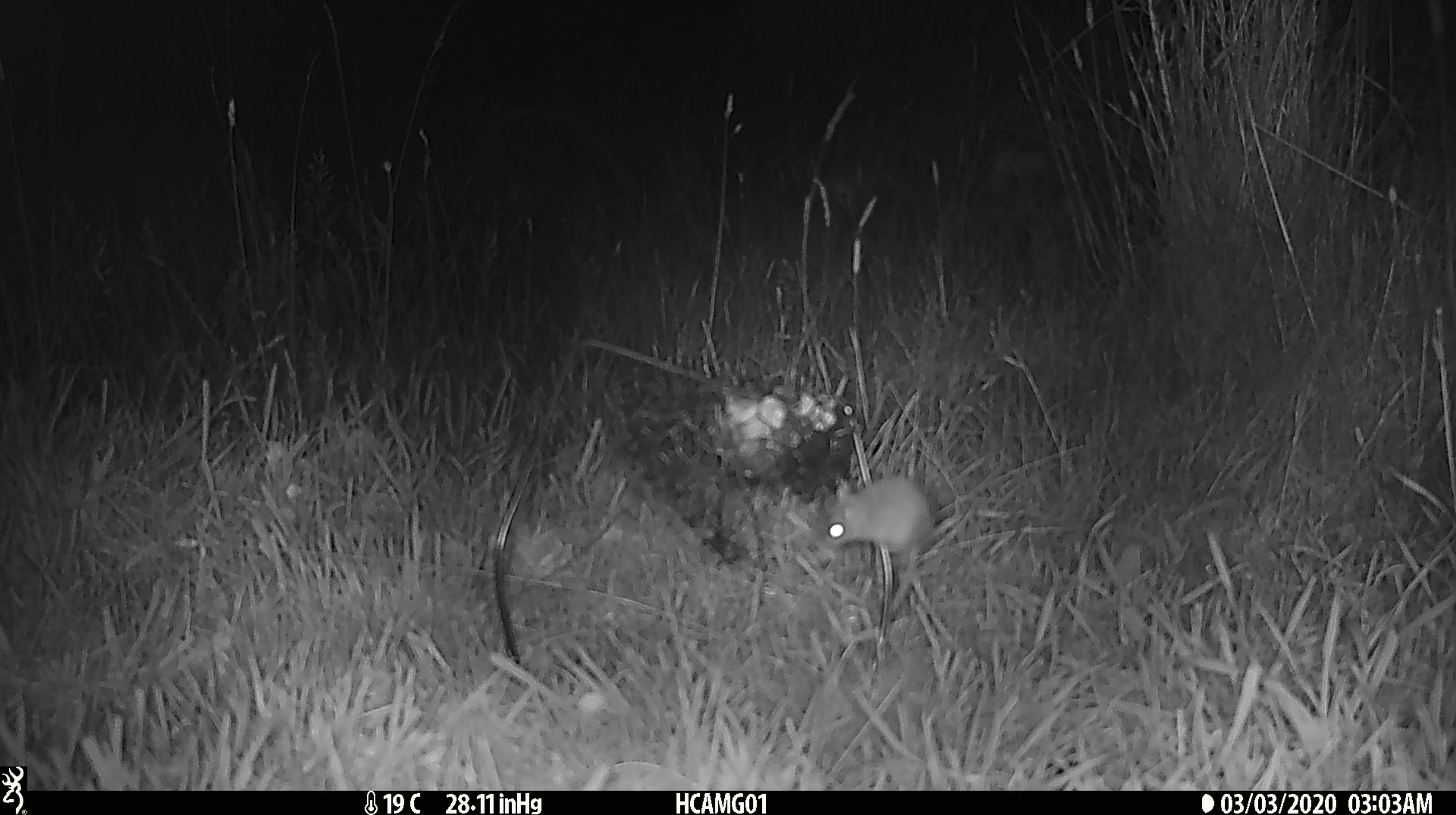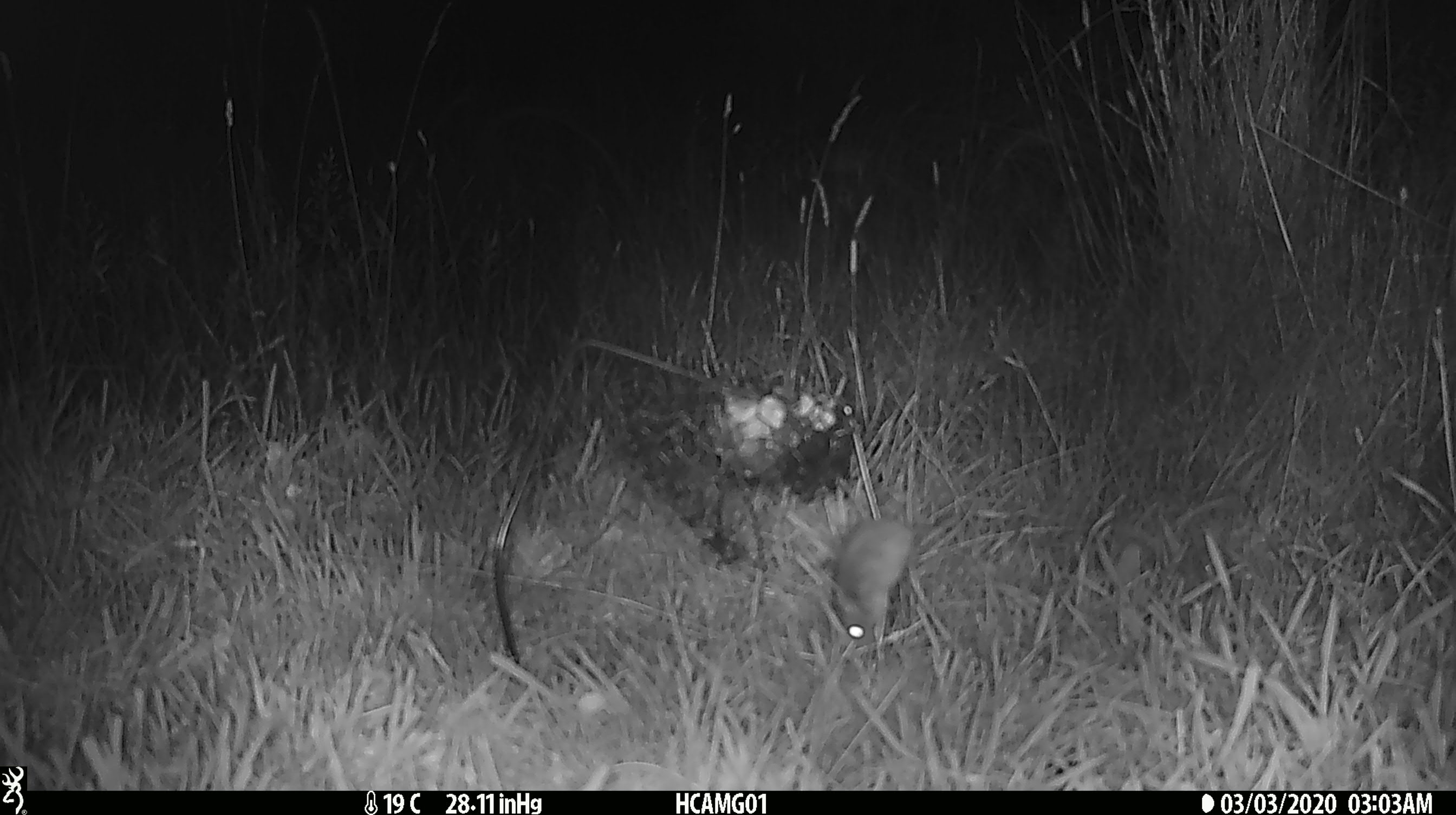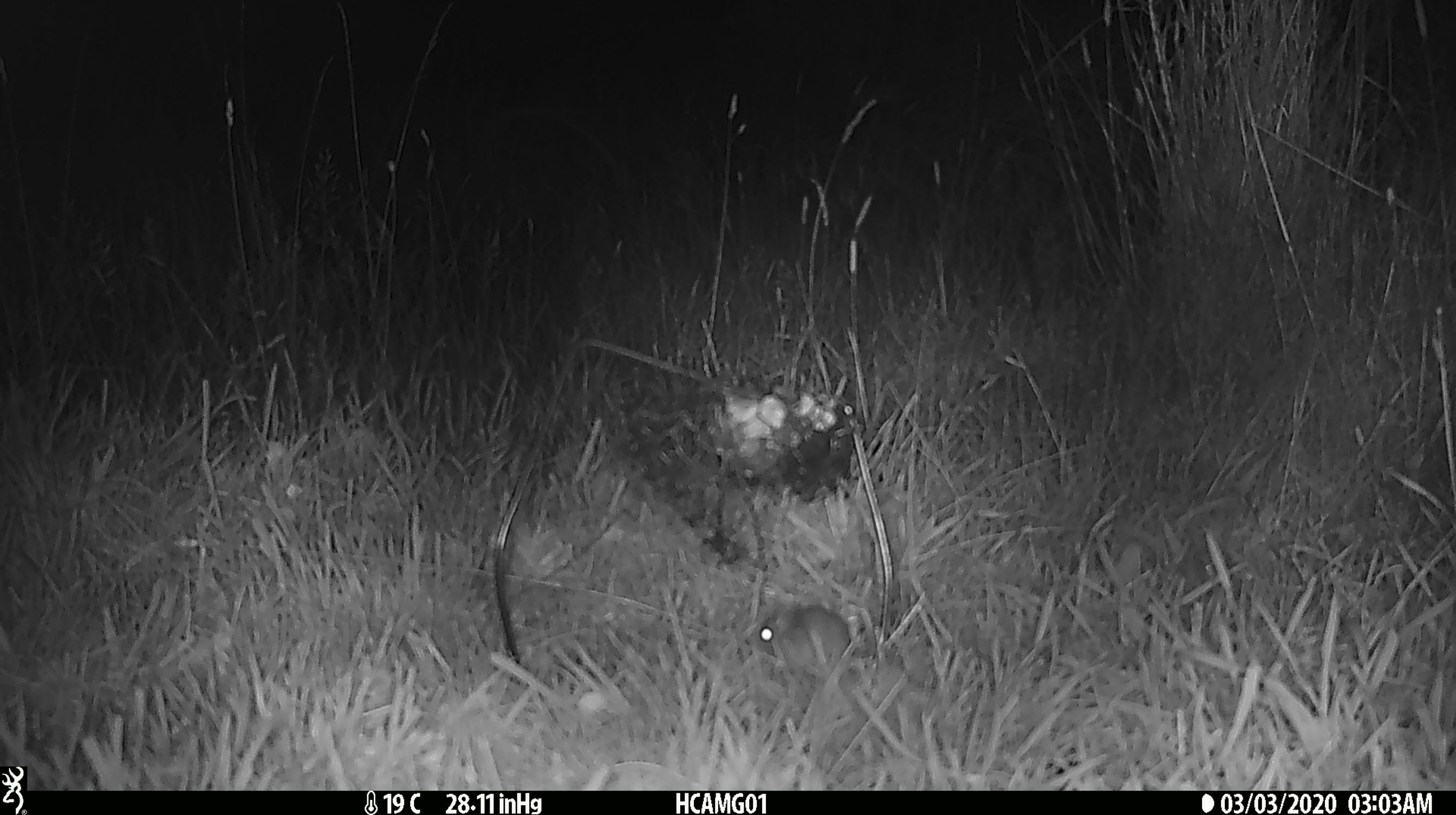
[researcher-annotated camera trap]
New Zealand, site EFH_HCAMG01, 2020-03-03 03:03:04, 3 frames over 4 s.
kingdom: Animalia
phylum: Chordata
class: Mammalia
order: Rodentia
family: Muridae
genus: Mus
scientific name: Mus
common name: mouse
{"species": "mouse (Mus)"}